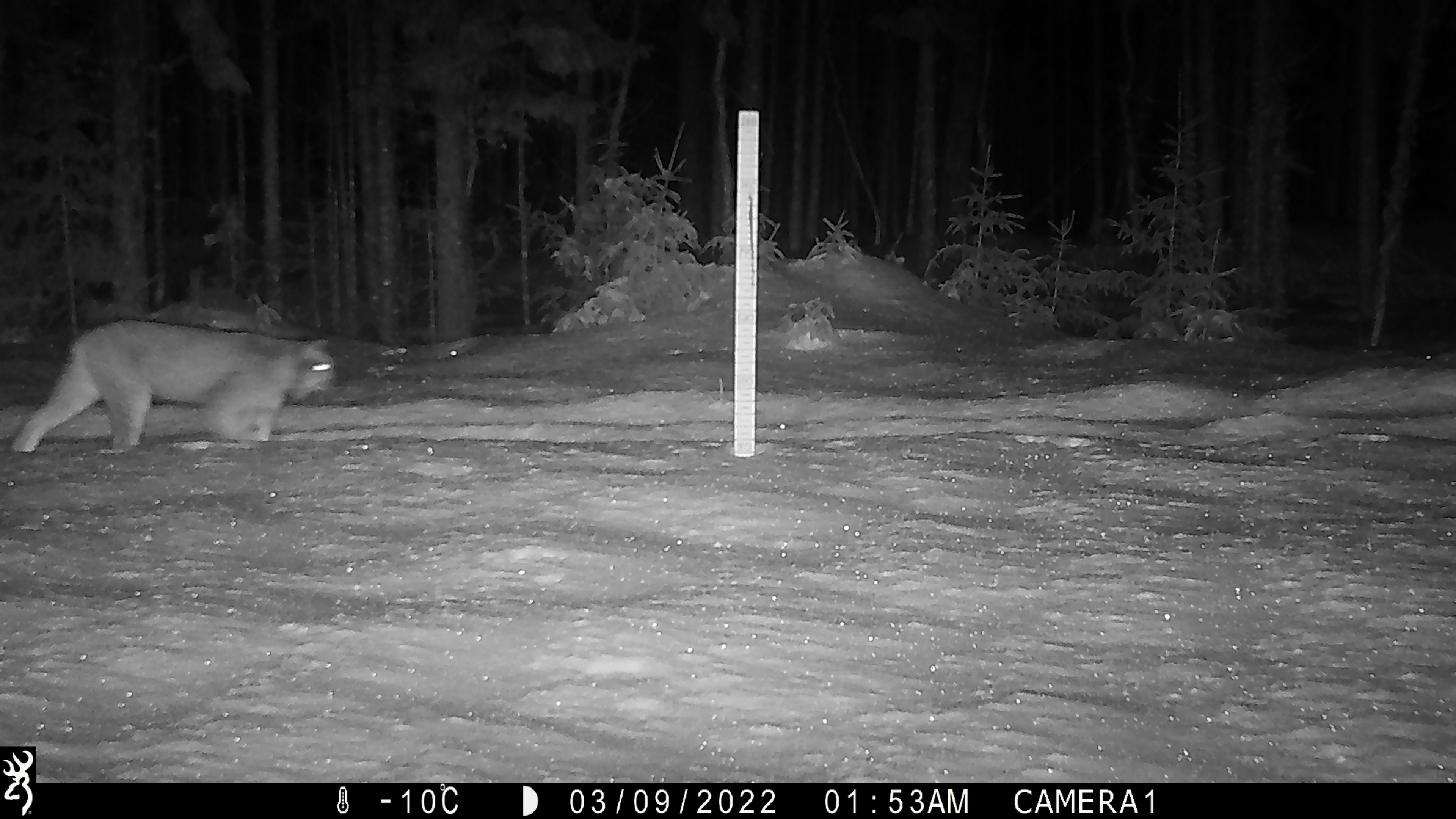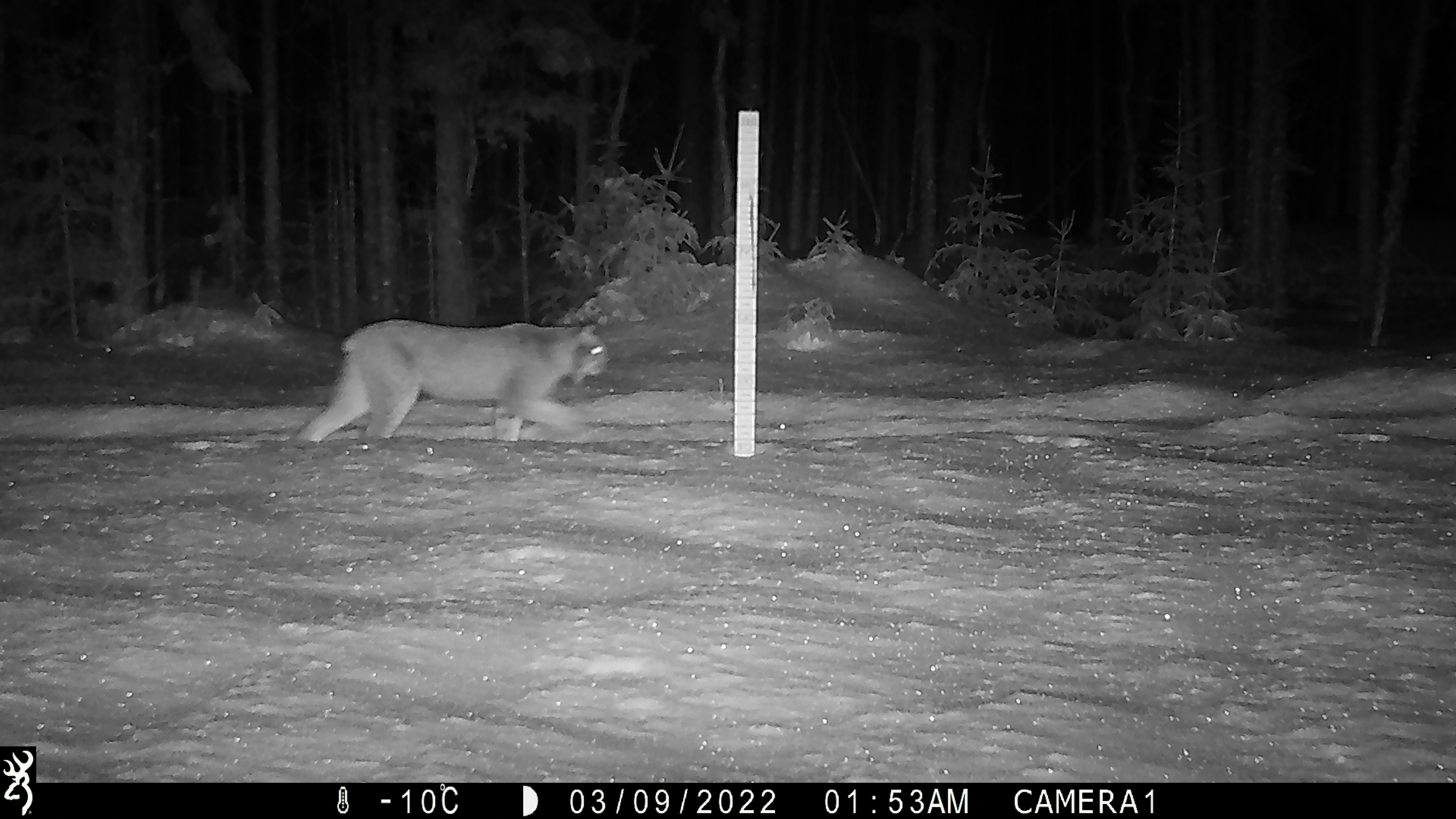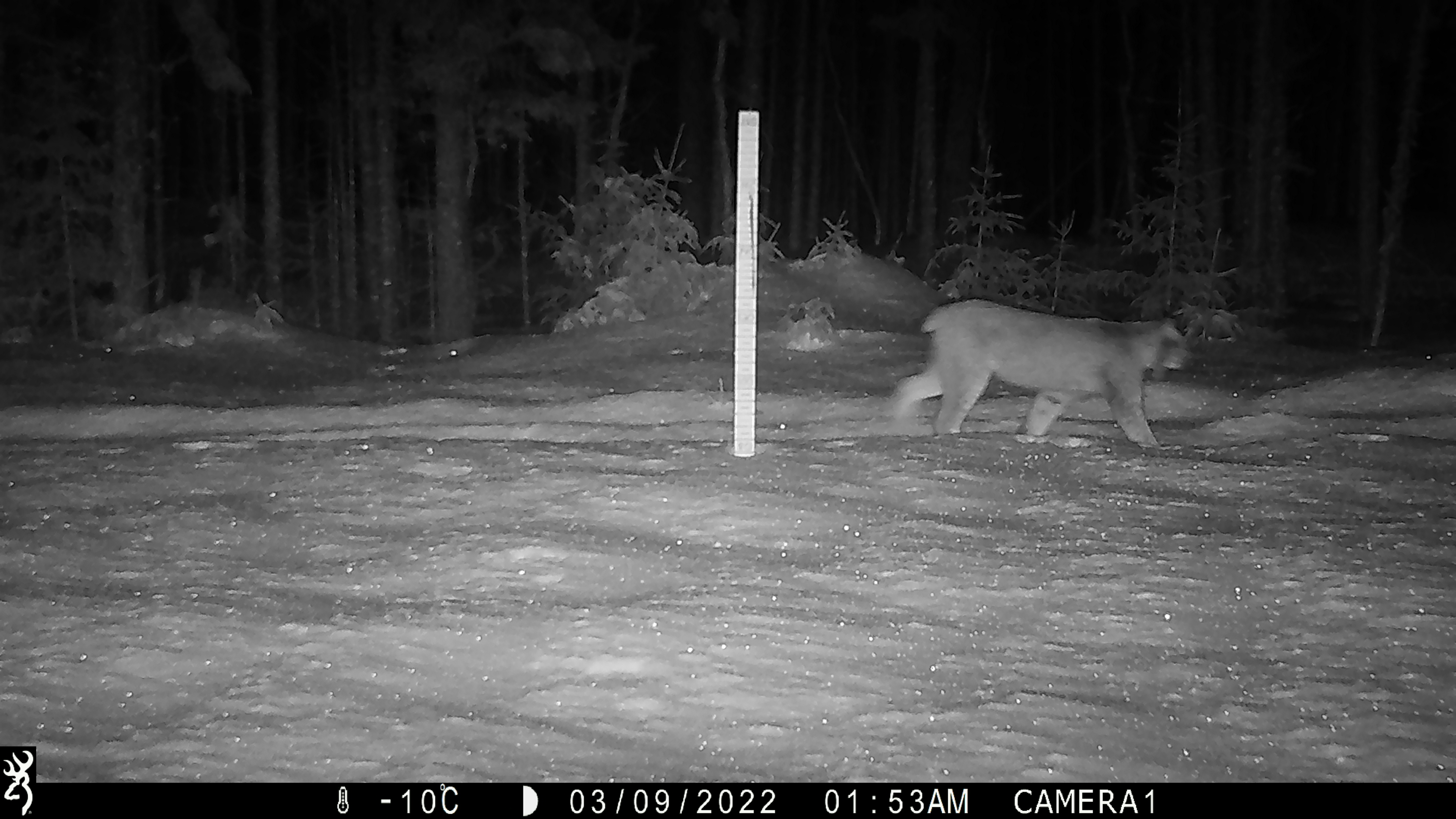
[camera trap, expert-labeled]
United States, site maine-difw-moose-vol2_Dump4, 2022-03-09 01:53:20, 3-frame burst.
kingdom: Animalia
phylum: Chordata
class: Mammalia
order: Carnivora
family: Felidae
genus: Lynx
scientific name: Lynx canadensis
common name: canada lynx